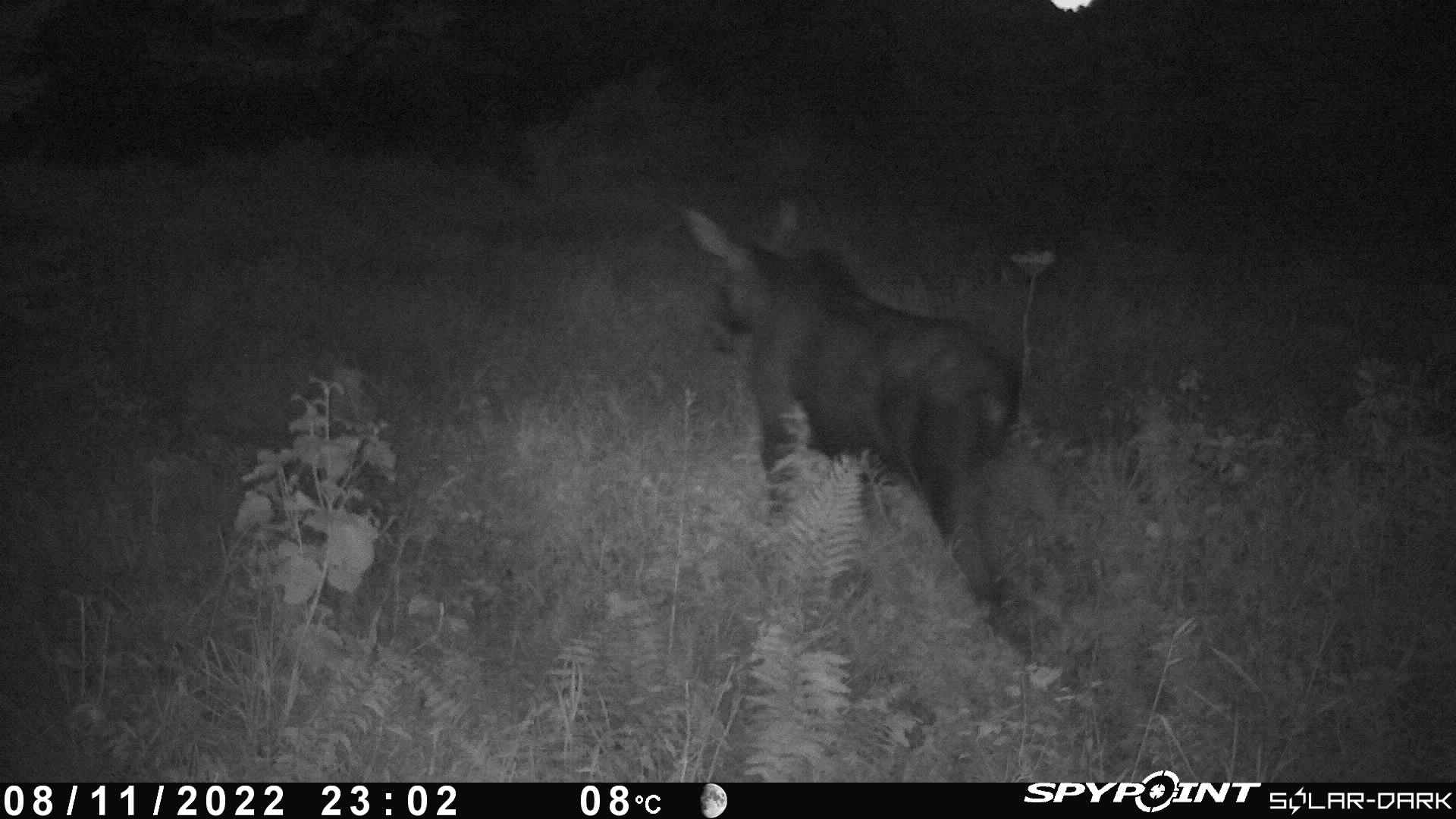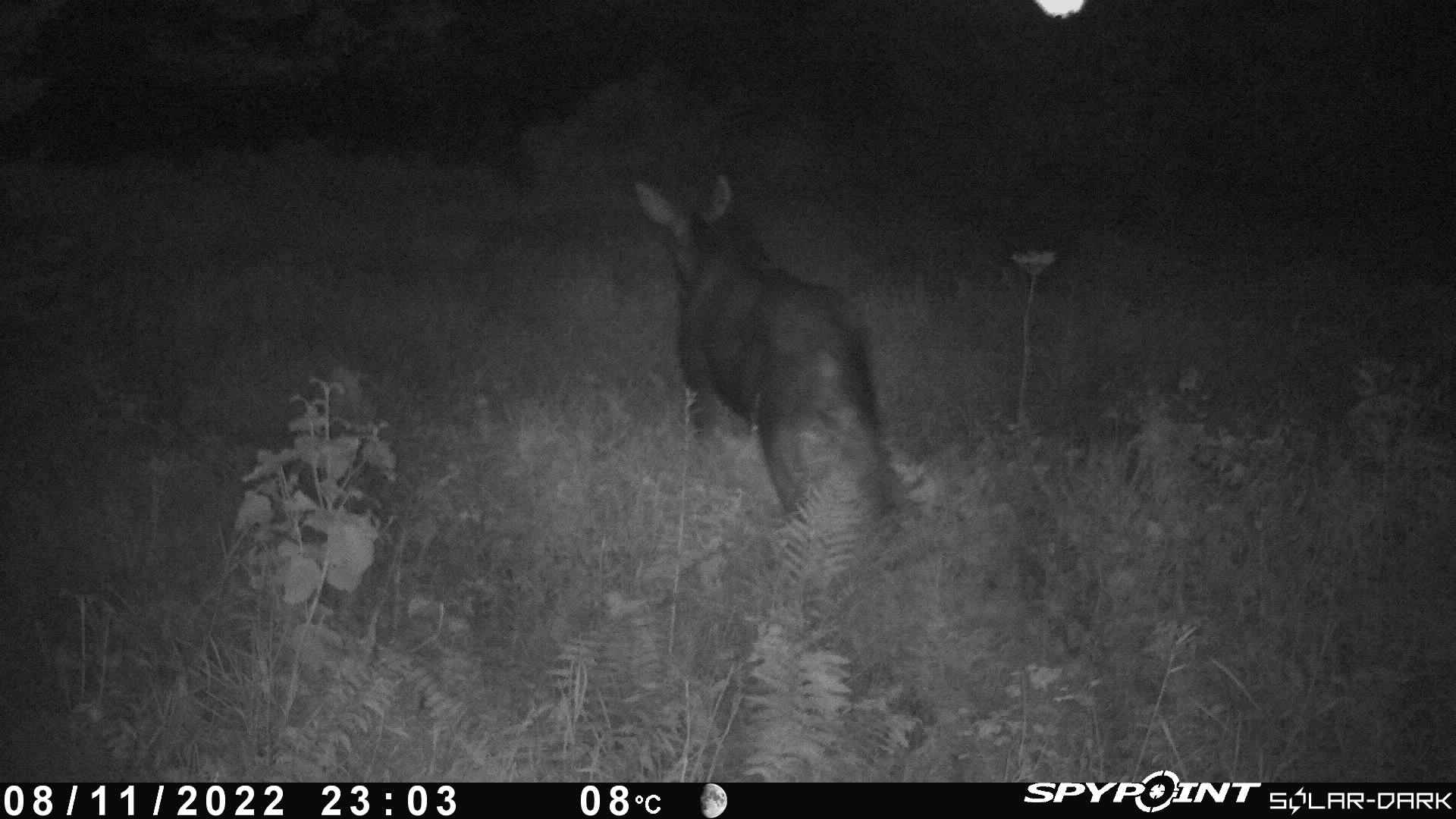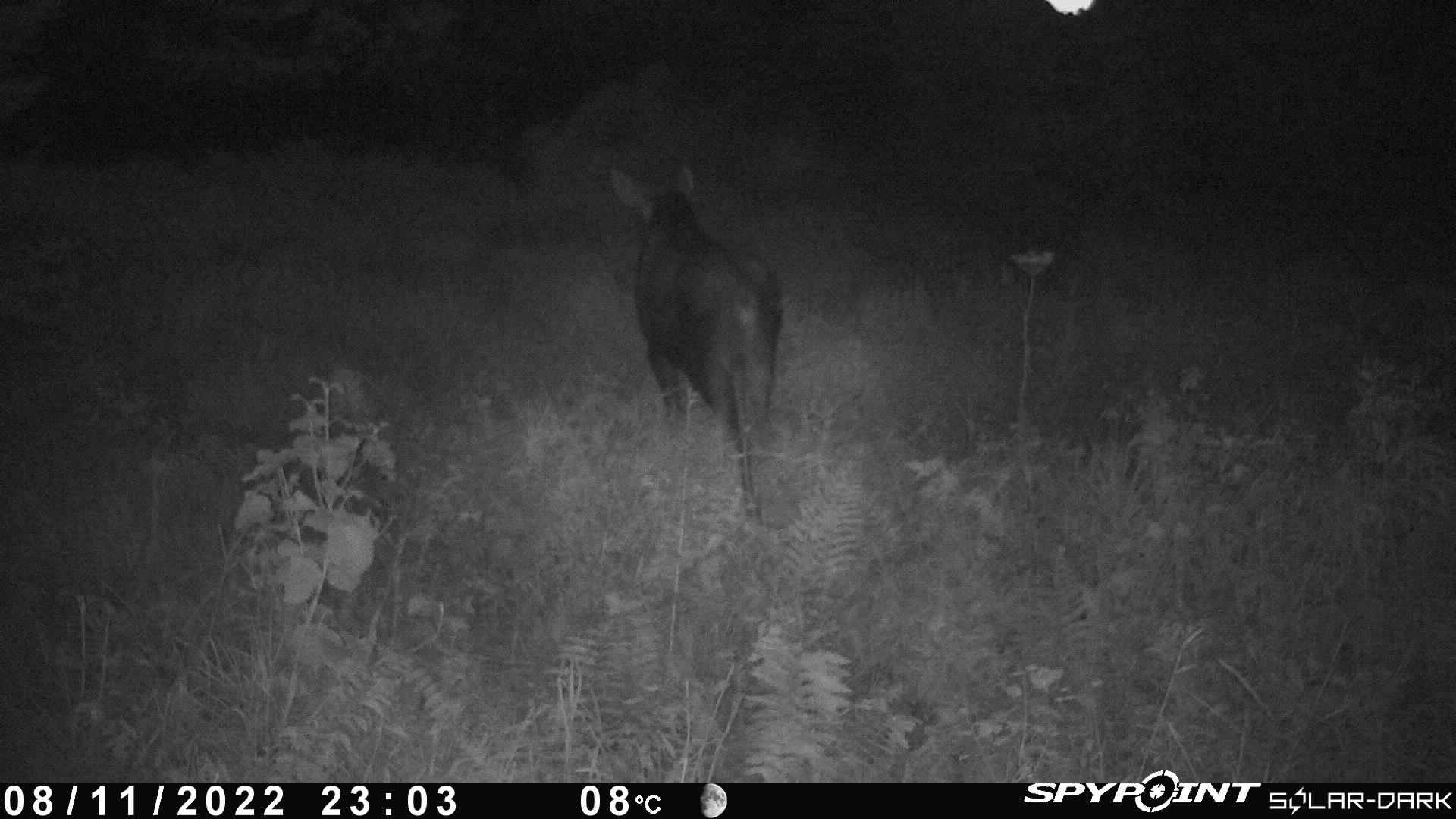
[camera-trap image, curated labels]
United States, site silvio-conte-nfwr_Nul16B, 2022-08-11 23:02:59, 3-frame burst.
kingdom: Animalia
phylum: Chordata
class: Mammalia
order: Artiodactyla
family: Cervidae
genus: Alces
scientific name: Alces alces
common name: moose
Moose (Alces alces).